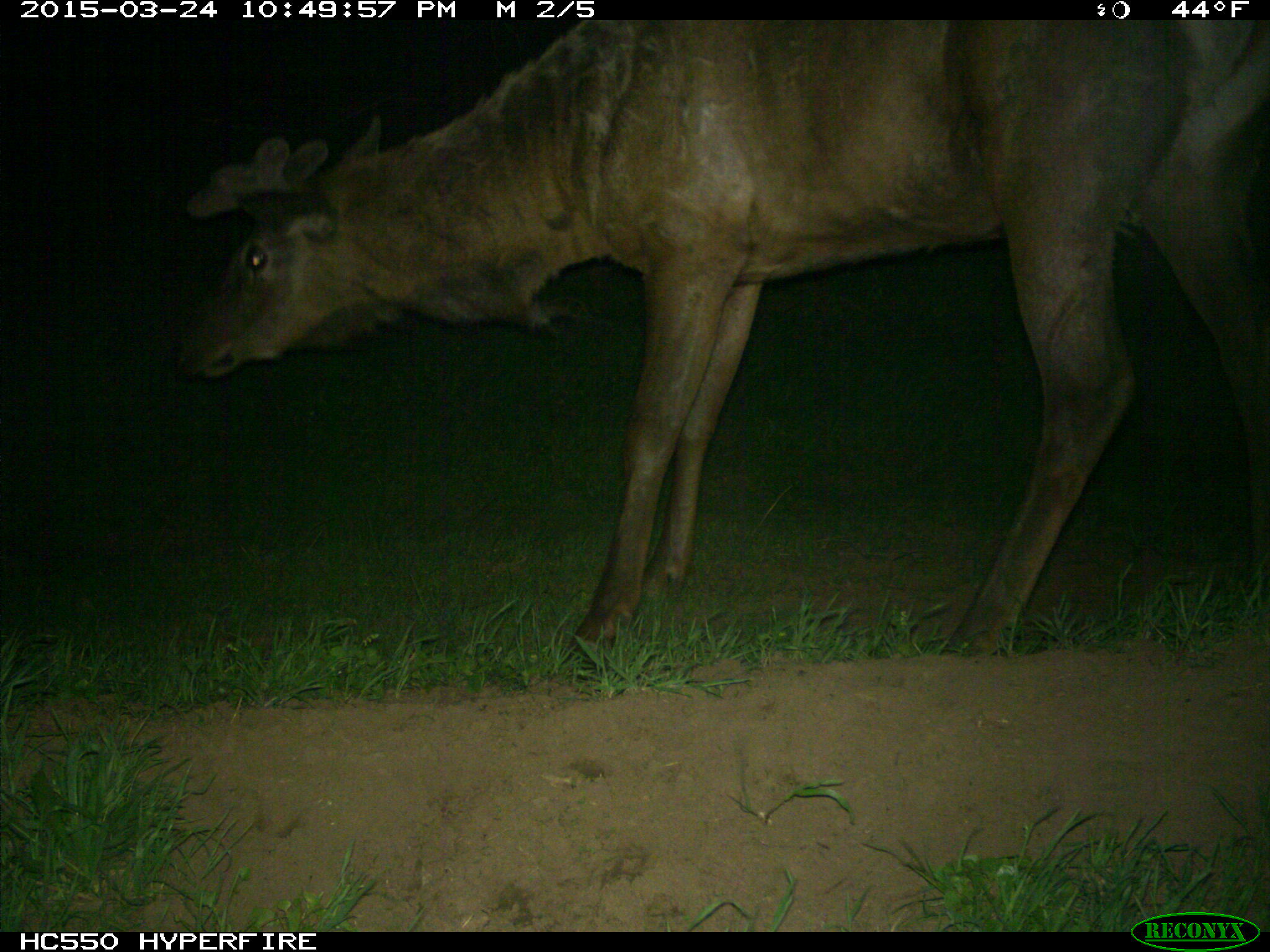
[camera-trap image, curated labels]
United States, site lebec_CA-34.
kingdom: Animalia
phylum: Chordata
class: Mammalia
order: Artiodactyla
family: Cervidae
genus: Cervus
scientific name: Cervus canadensis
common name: elk